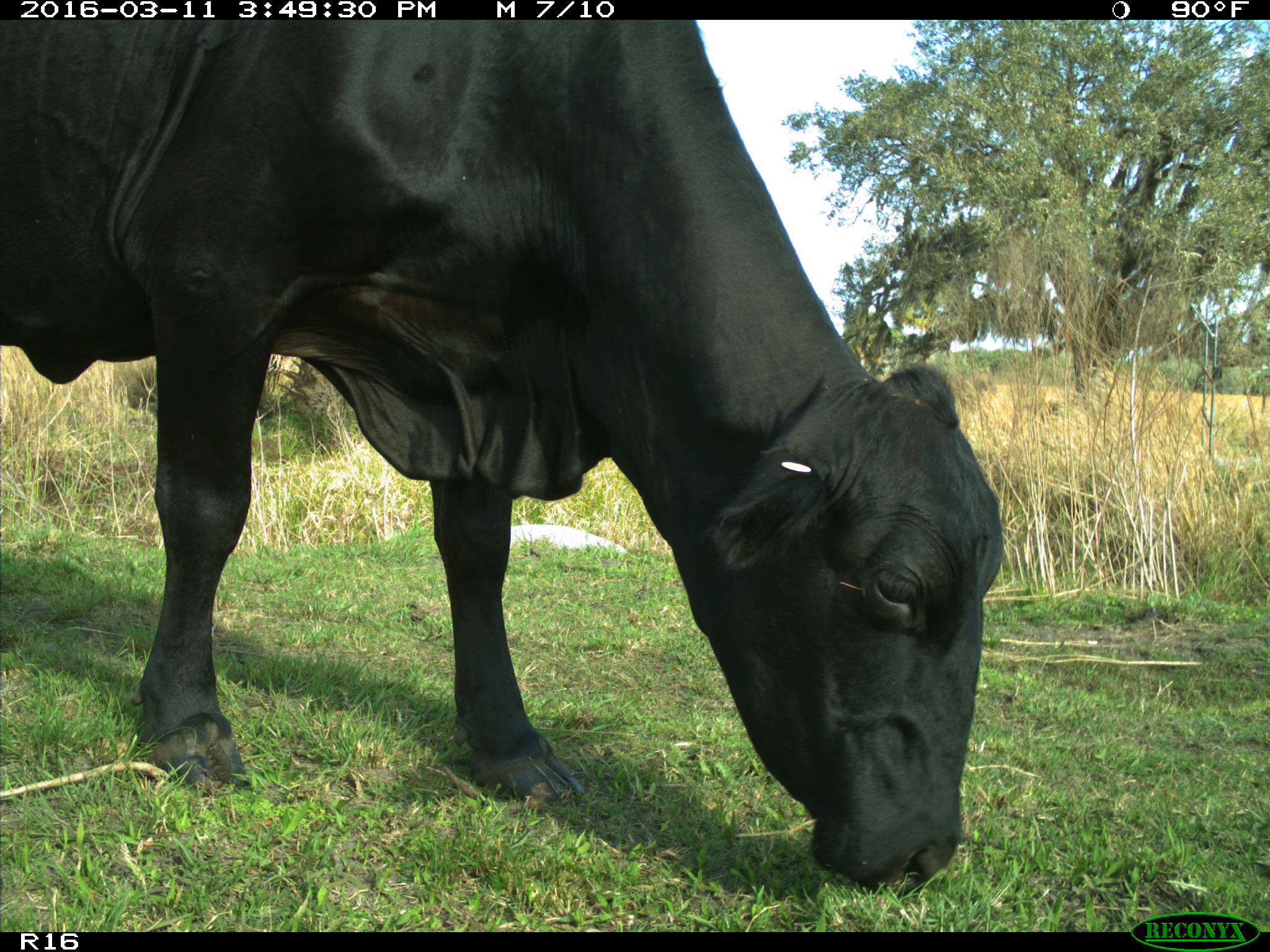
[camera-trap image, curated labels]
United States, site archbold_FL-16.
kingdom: Animalia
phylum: Chordata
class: Mammalia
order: Artiodactyla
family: Bovidae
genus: Bos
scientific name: Bos taurus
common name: domestic cow